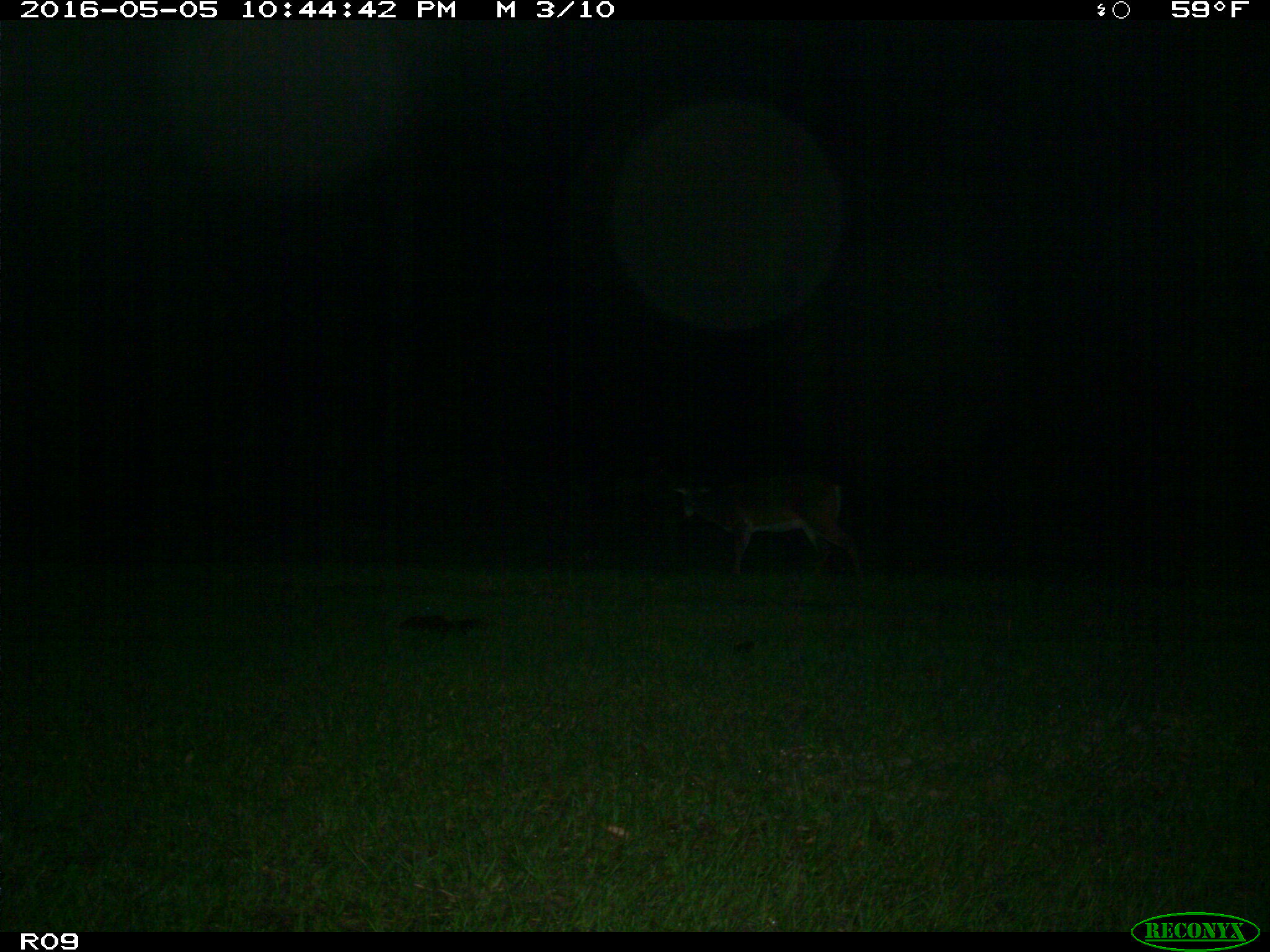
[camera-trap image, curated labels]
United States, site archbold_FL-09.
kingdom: Animalia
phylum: Chordata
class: Mammalia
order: Artiodactyla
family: Cervidae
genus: Odocoileus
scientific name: Odocoileus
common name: deer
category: unidentified deer